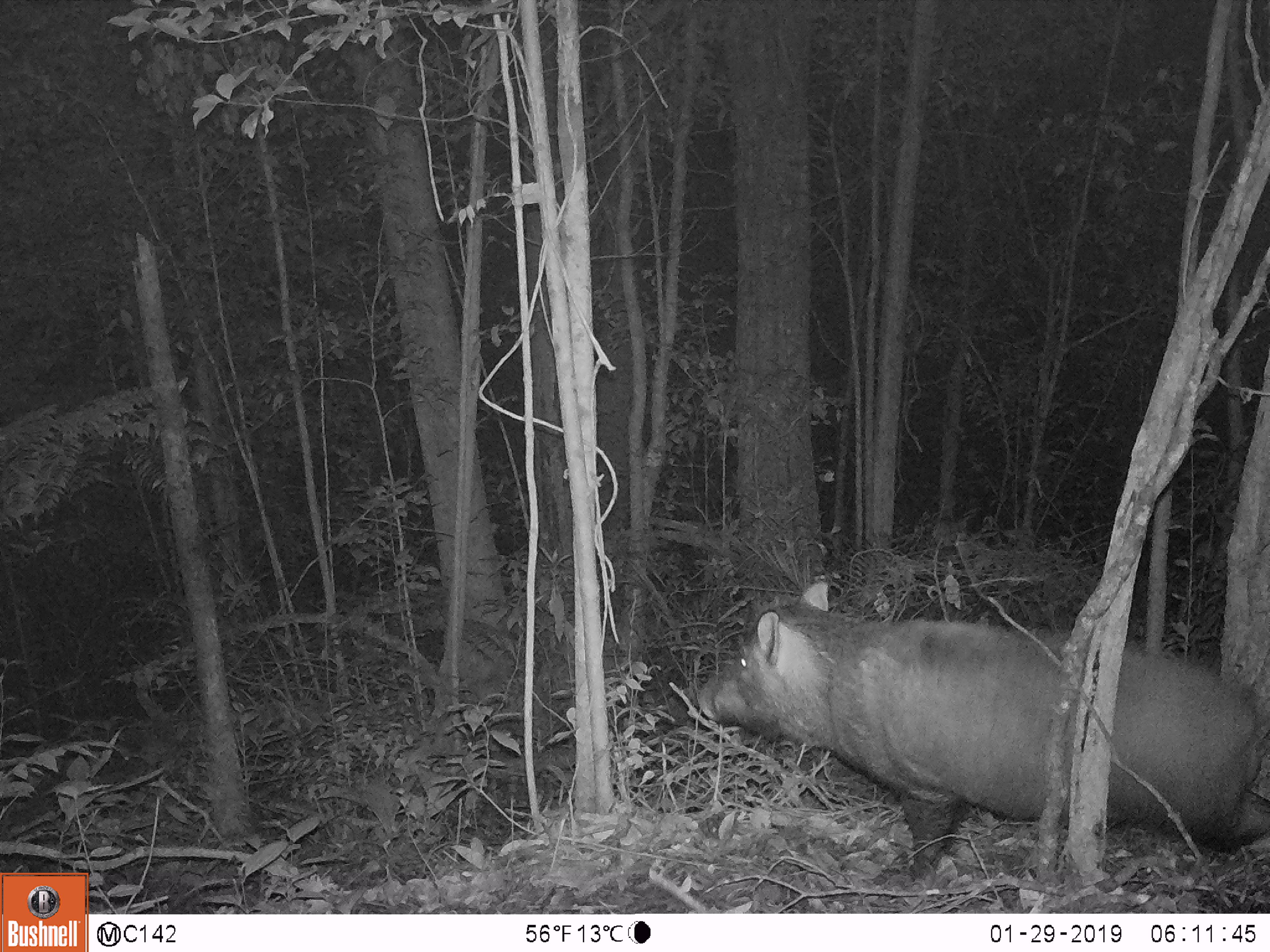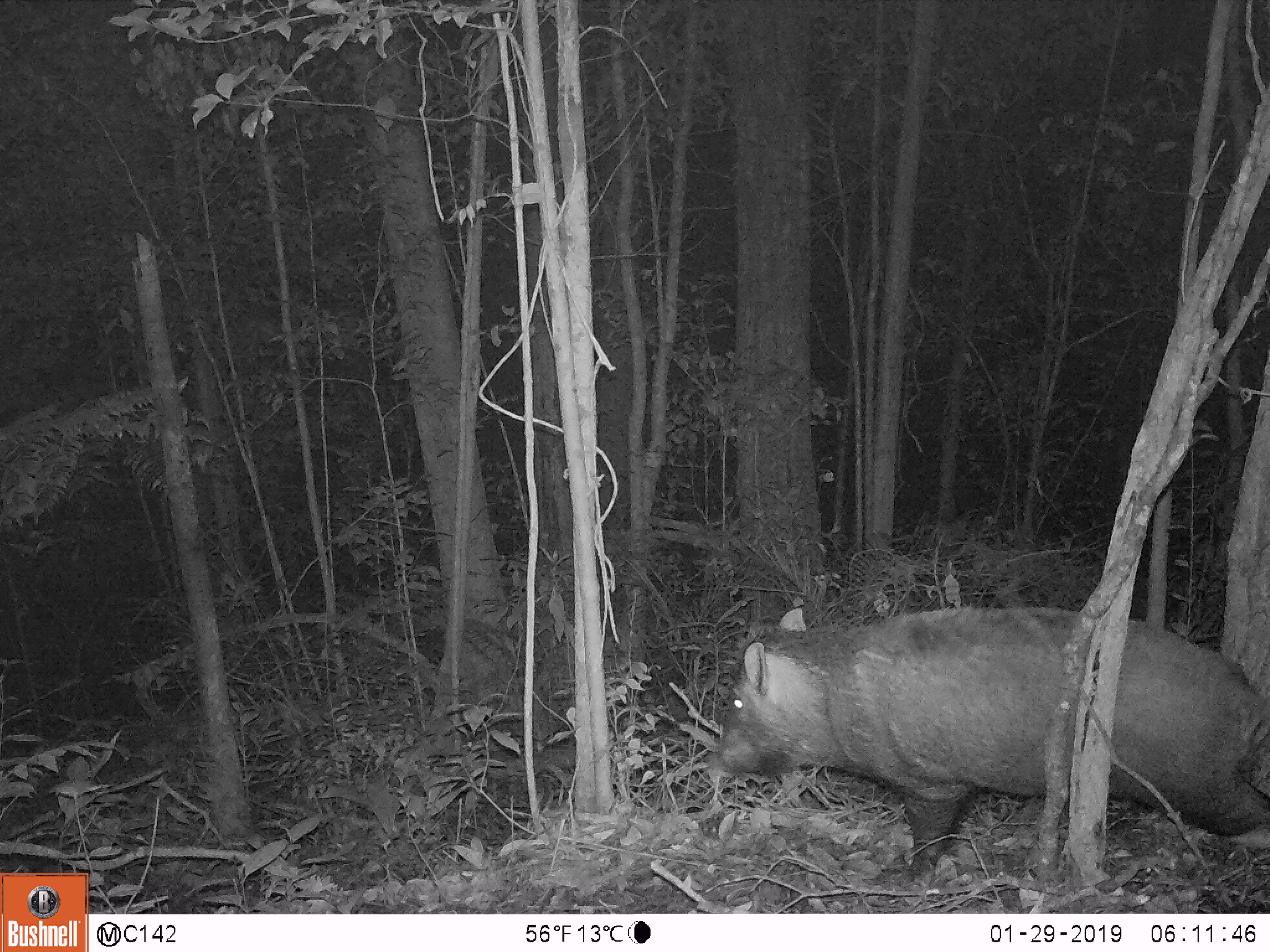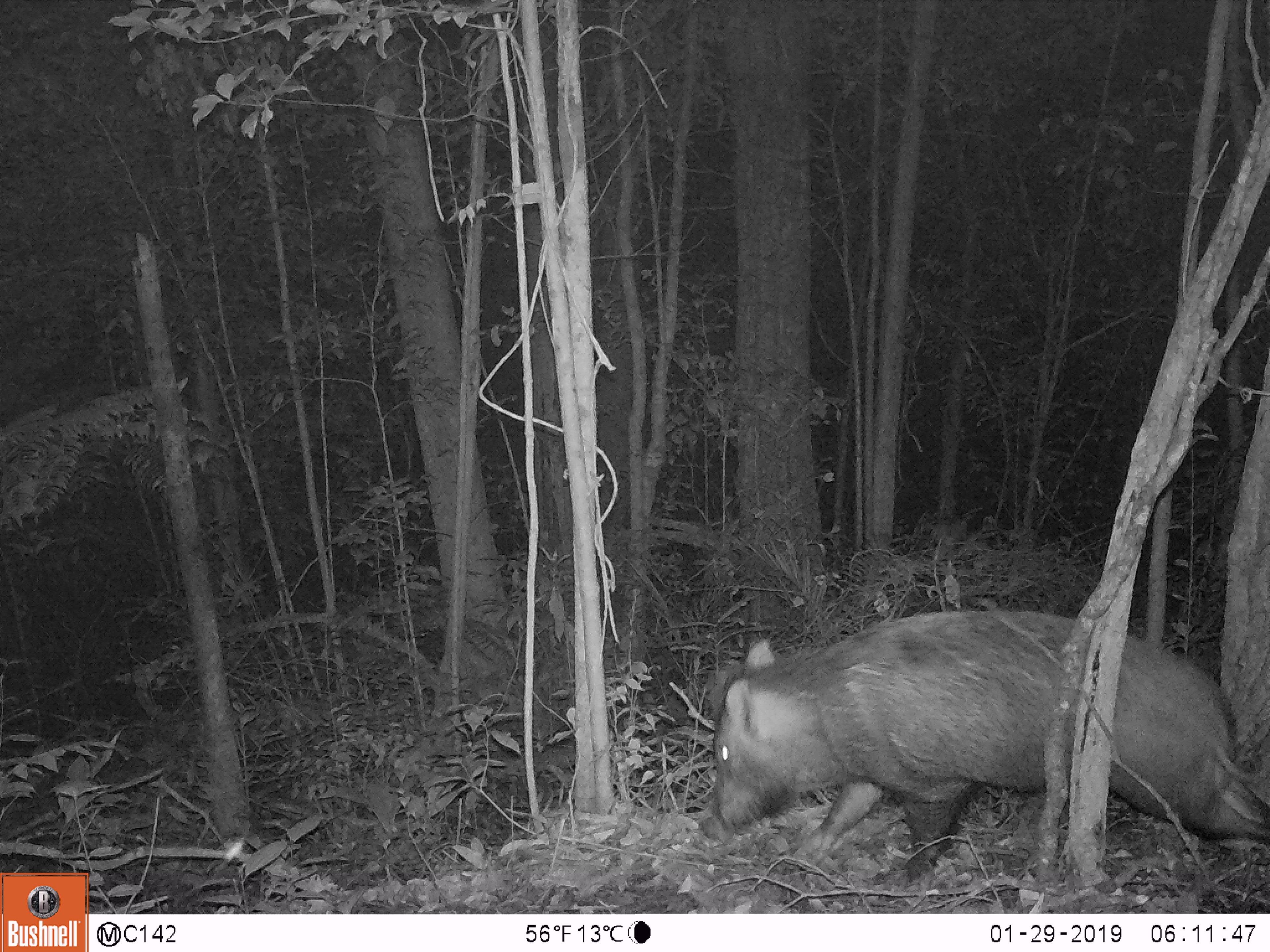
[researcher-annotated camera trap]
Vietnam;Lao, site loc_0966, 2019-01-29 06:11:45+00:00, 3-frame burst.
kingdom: Animalia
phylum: Chordata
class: Mammalia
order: Artiodactyla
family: Suidae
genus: Sus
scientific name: Sus scrofa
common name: eurasian wild pig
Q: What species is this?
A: Eurasian wild pig (Sus scrofa).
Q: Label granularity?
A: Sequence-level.